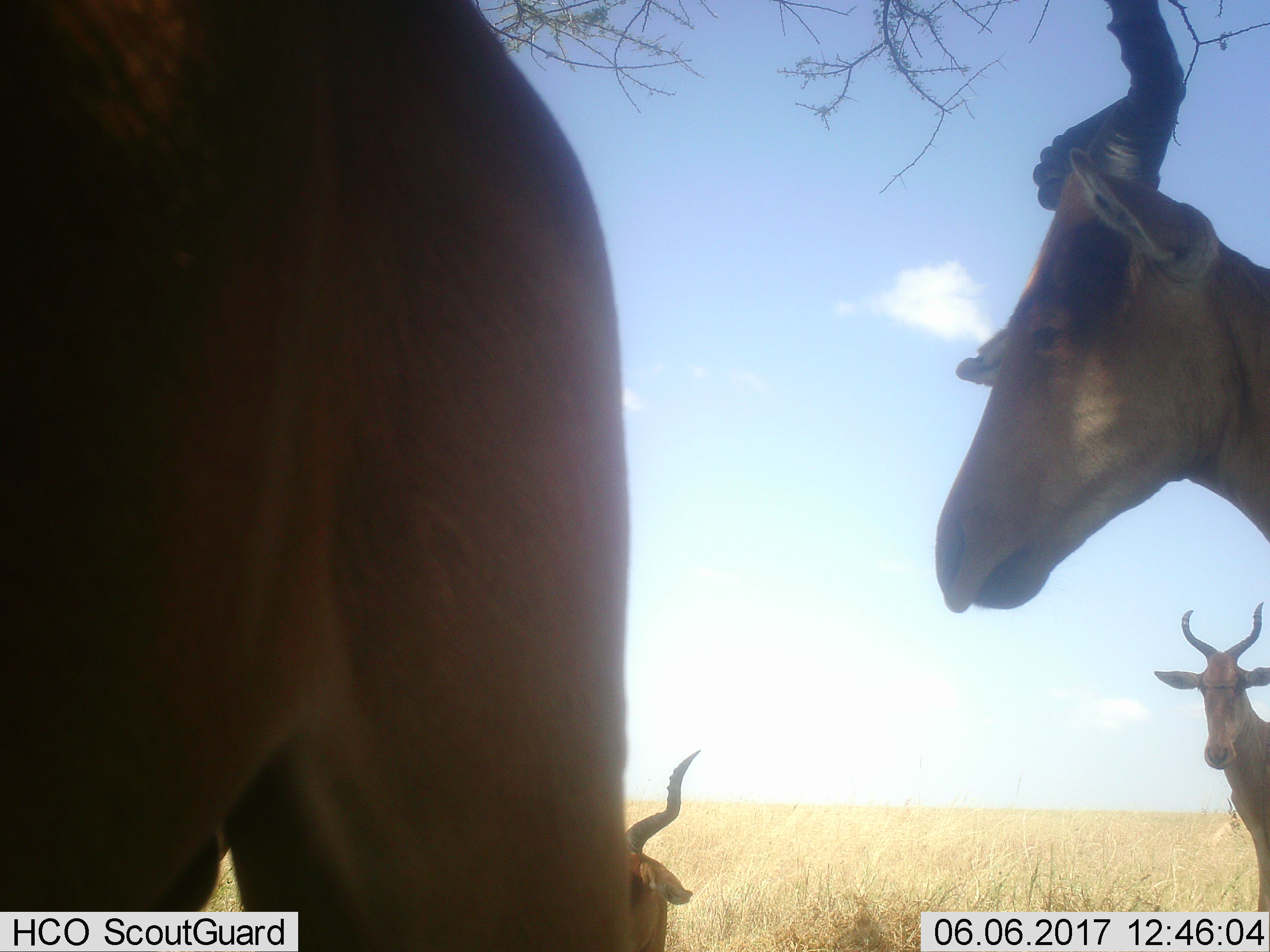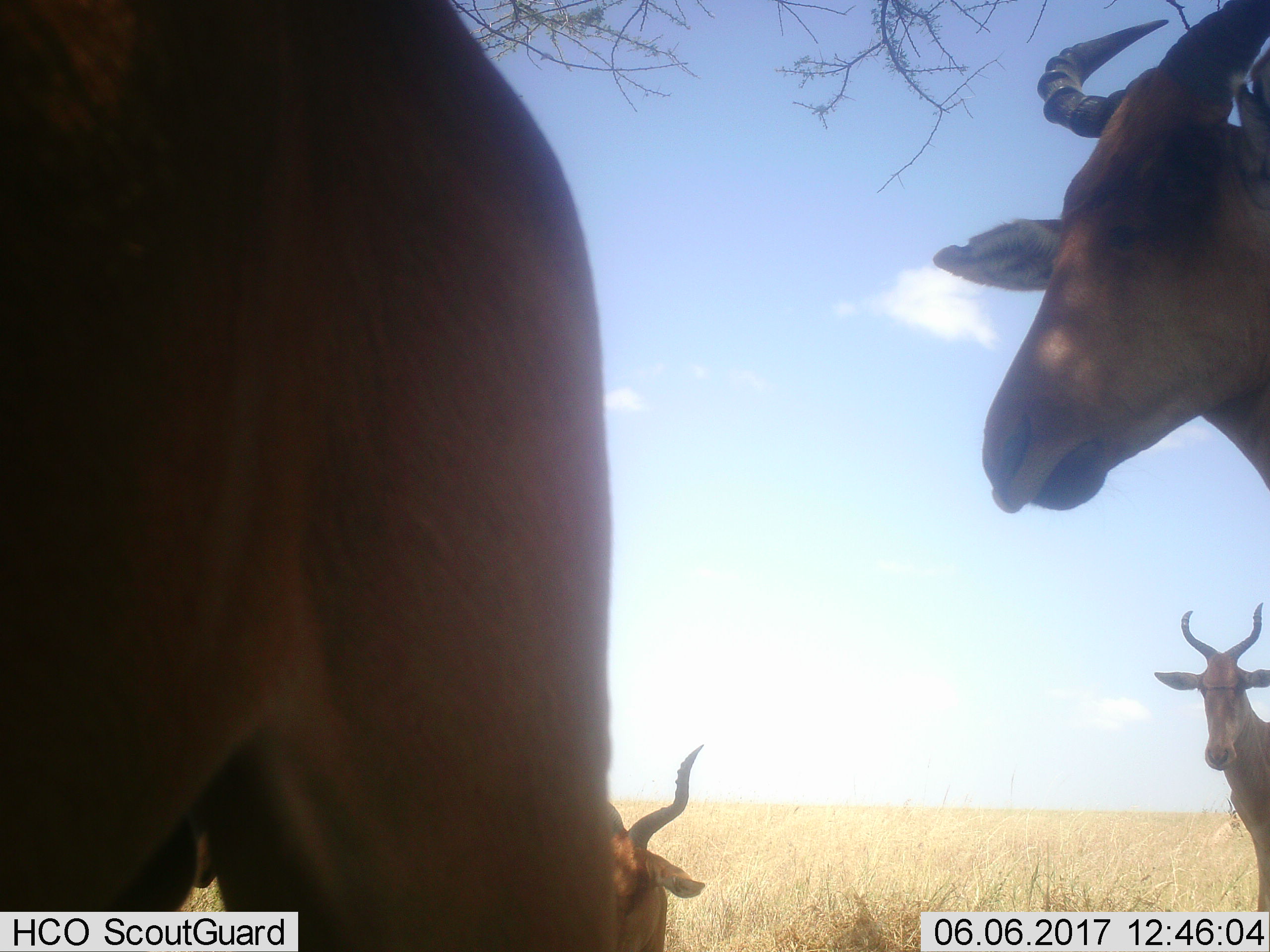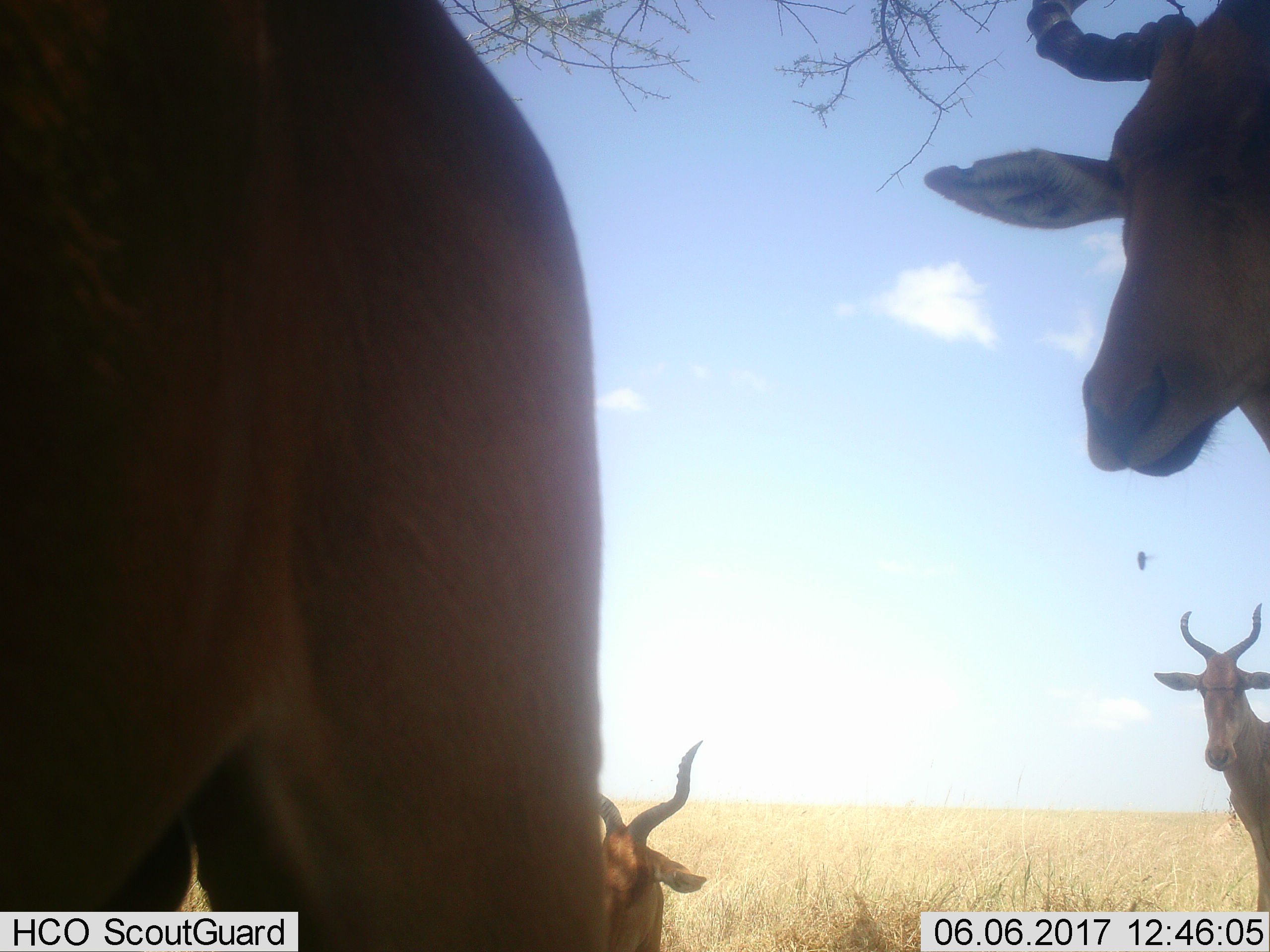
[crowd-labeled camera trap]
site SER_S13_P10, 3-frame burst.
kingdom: Animalia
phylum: Chordata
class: Mammalia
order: Artiodactyla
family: Bovidae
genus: Alcelaphus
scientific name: Alcelaphus buselaphus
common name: hartebeest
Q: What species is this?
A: Hartebeest (Alcelaphus buselaphus).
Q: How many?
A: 4.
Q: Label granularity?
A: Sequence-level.